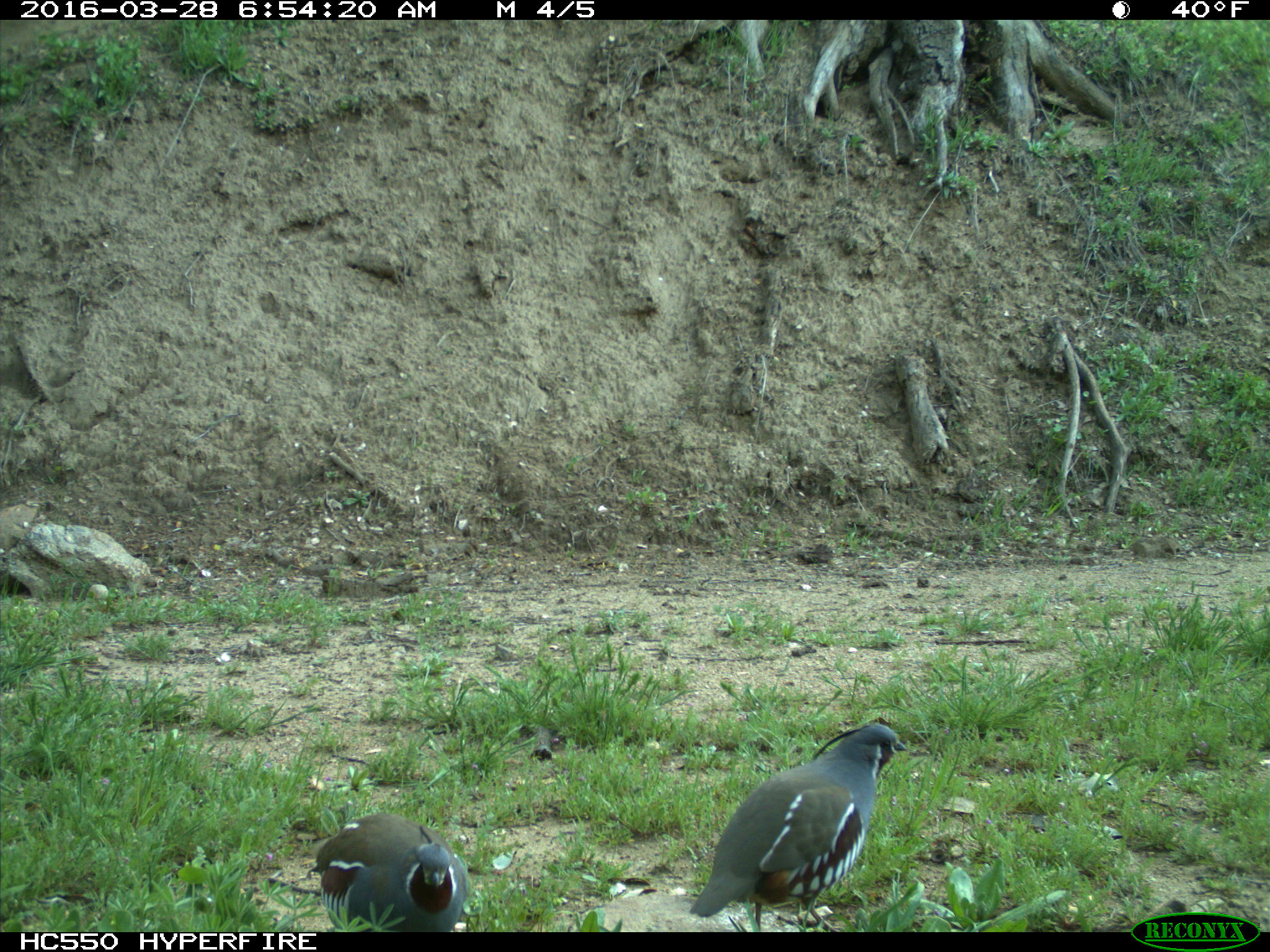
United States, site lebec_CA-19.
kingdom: Animalia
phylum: Chordata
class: Aves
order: Galliformes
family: Odontophoridae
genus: Callipepla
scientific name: Callipepla californica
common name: california quail